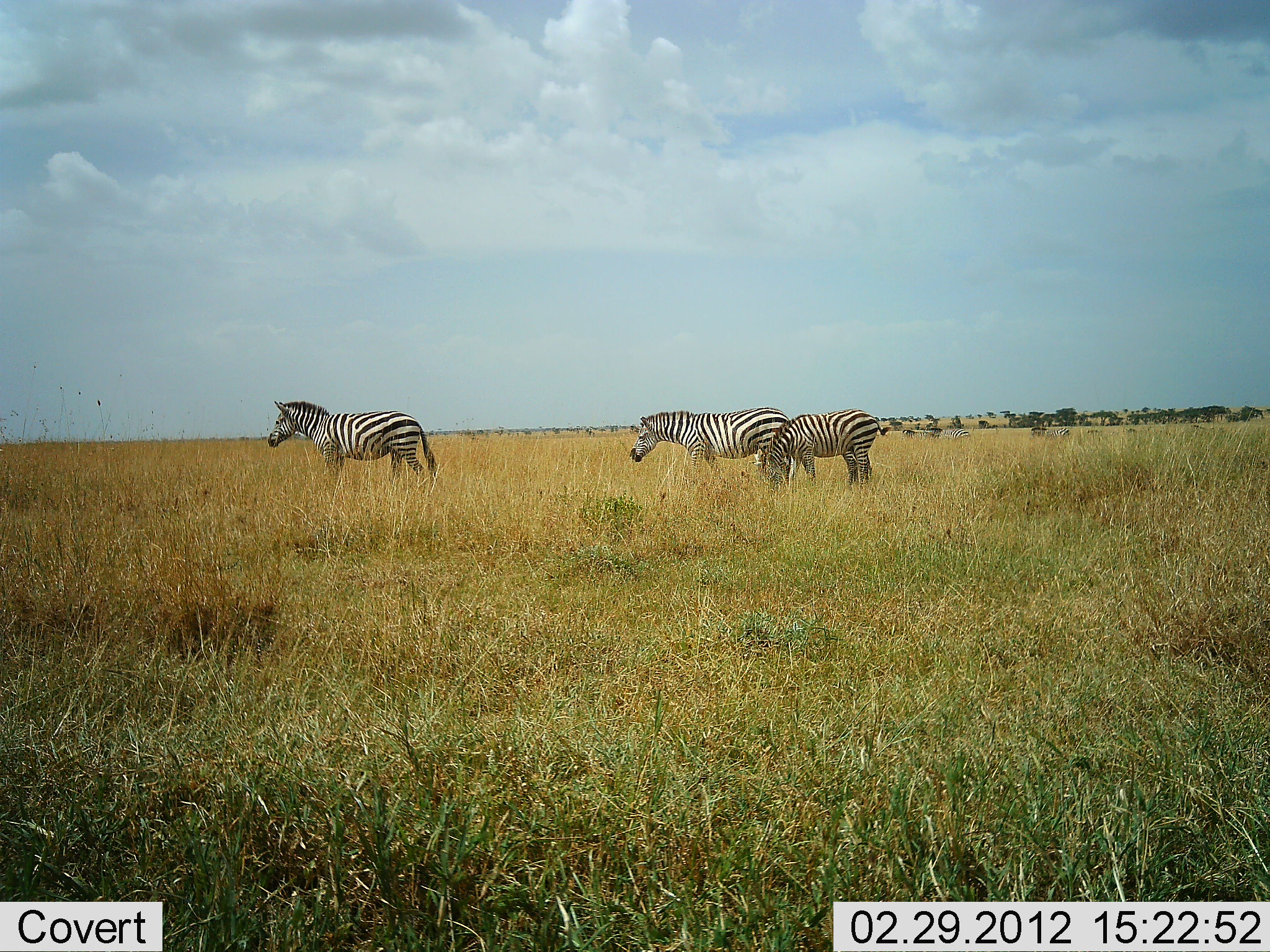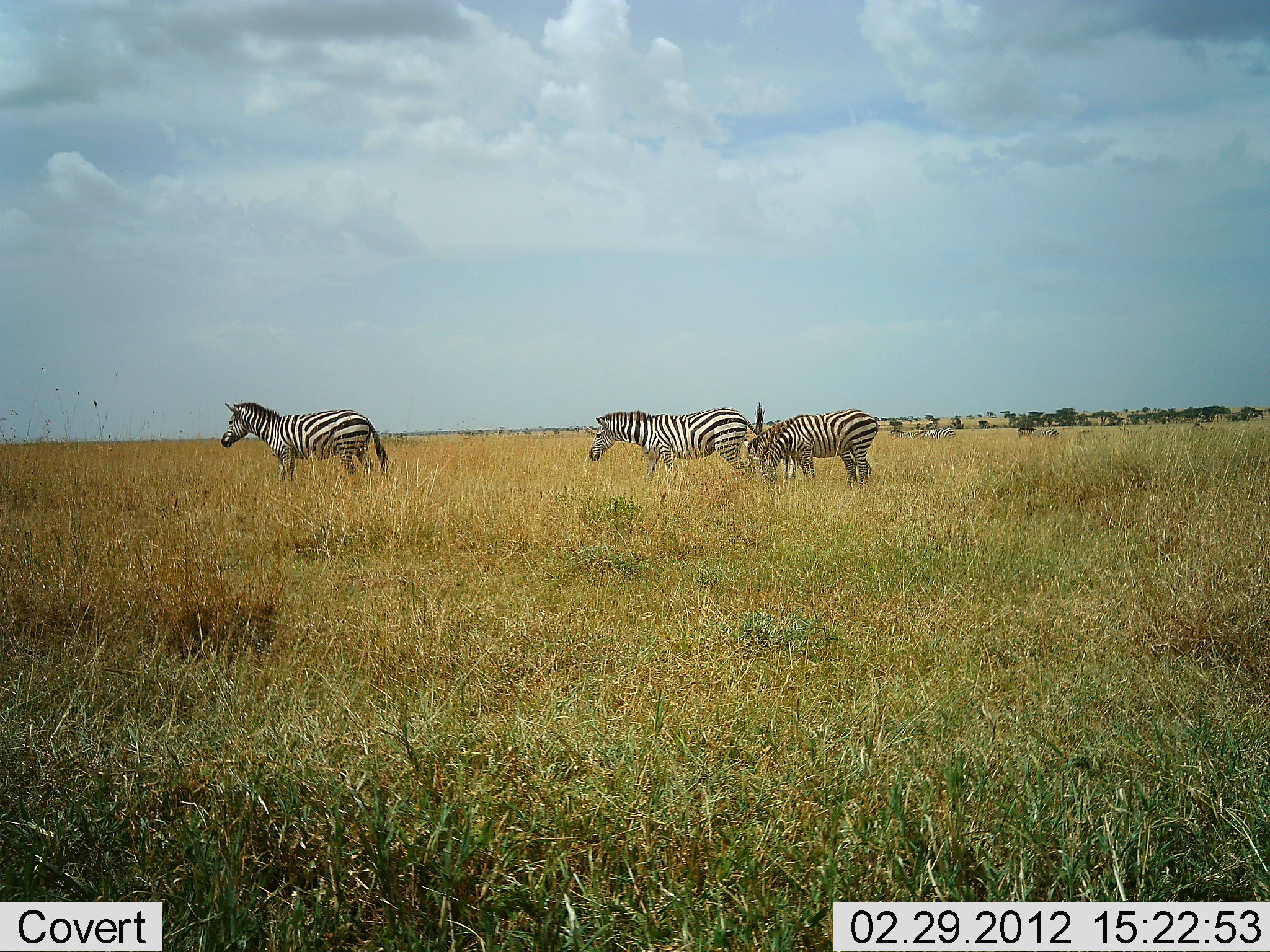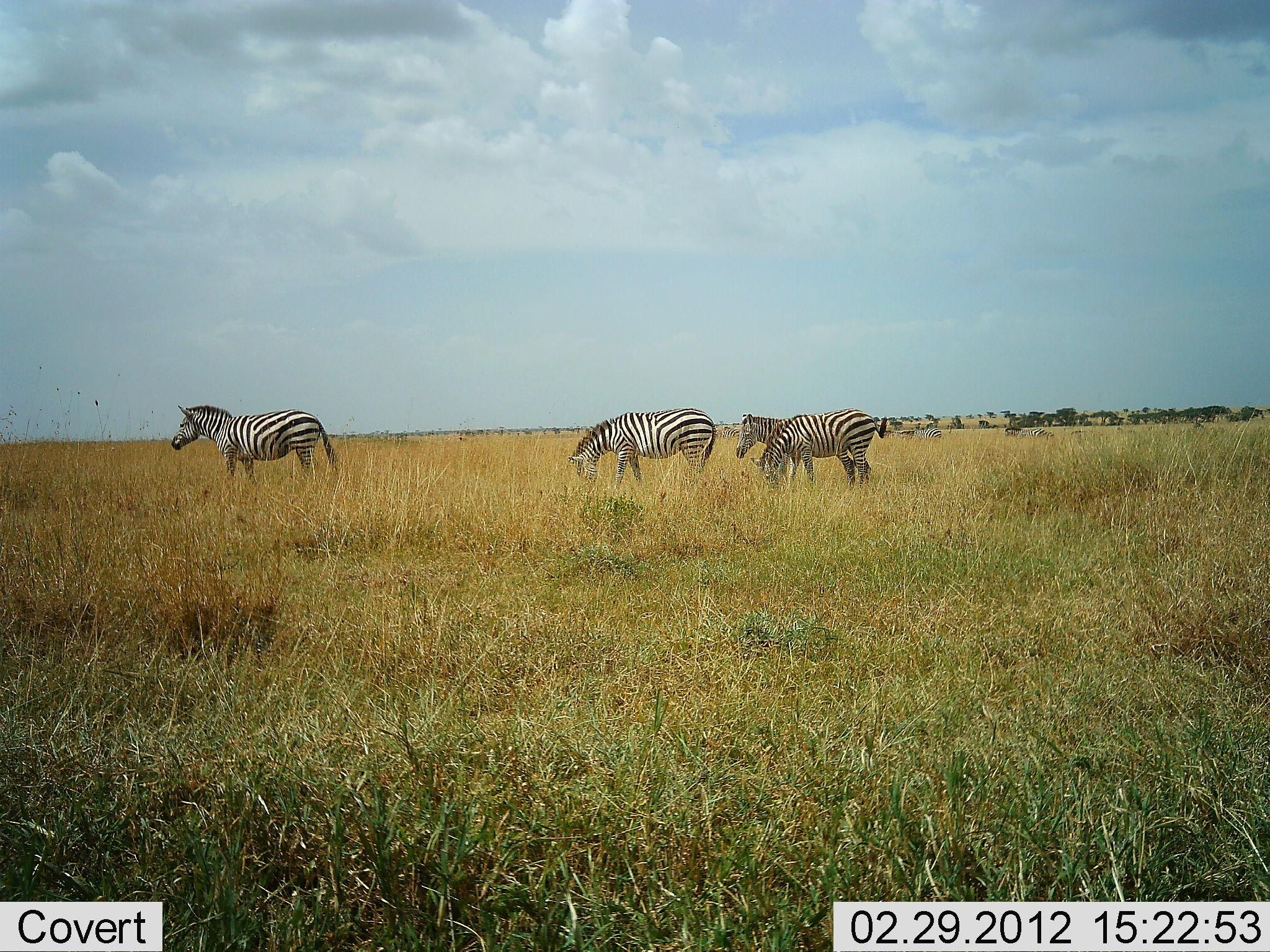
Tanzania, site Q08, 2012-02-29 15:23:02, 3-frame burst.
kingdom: Animalia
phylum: Chordata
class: Mammalia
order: Perissodactyla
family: Equidae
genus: Equus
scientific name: Equus quagga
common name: plains zebra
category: zebra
Zebra (plains zebra) (Equus quagga), count 4. Behavior (volunteer vote fractions): standing 43%, resting 0%, moving 79%, interacting 0%. Young present (vote fraction): 21%. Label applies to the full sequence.